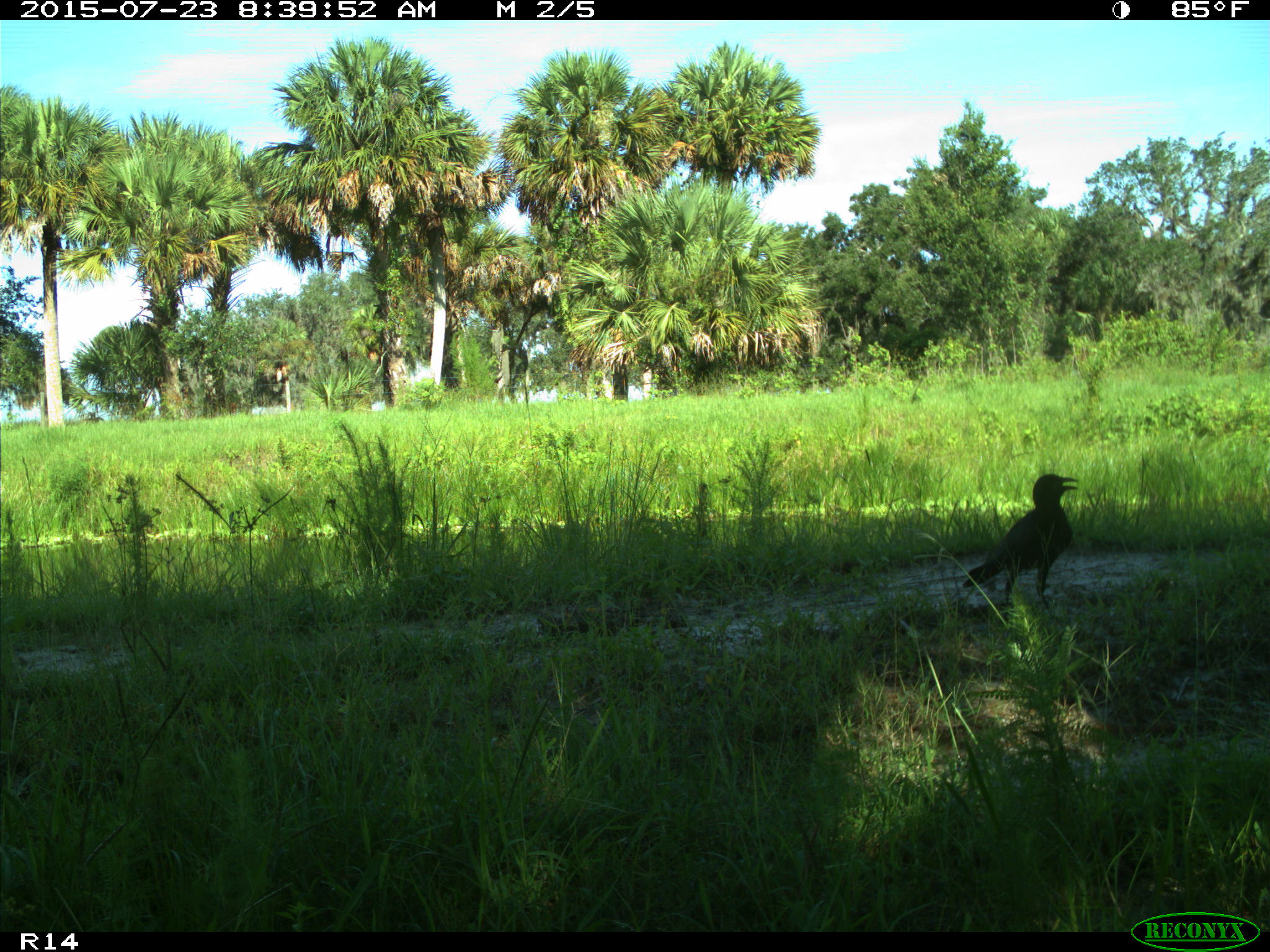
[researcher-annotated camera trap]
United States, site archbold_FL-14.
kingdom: Animalia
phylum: Chordata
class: Aves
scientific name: Aves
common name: birds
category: unidentified bird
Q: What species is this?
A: Unidentified bird (birds) (Aves).